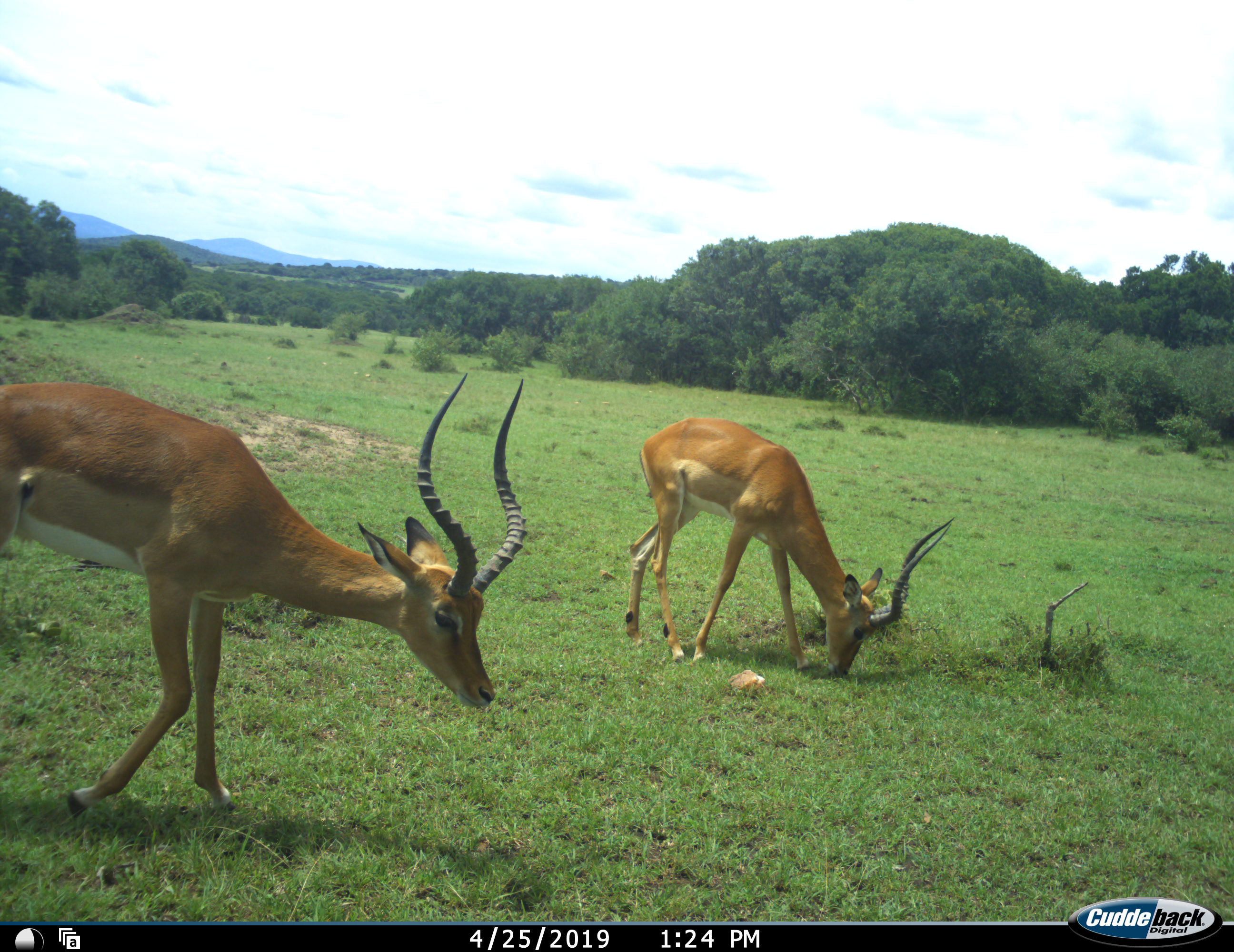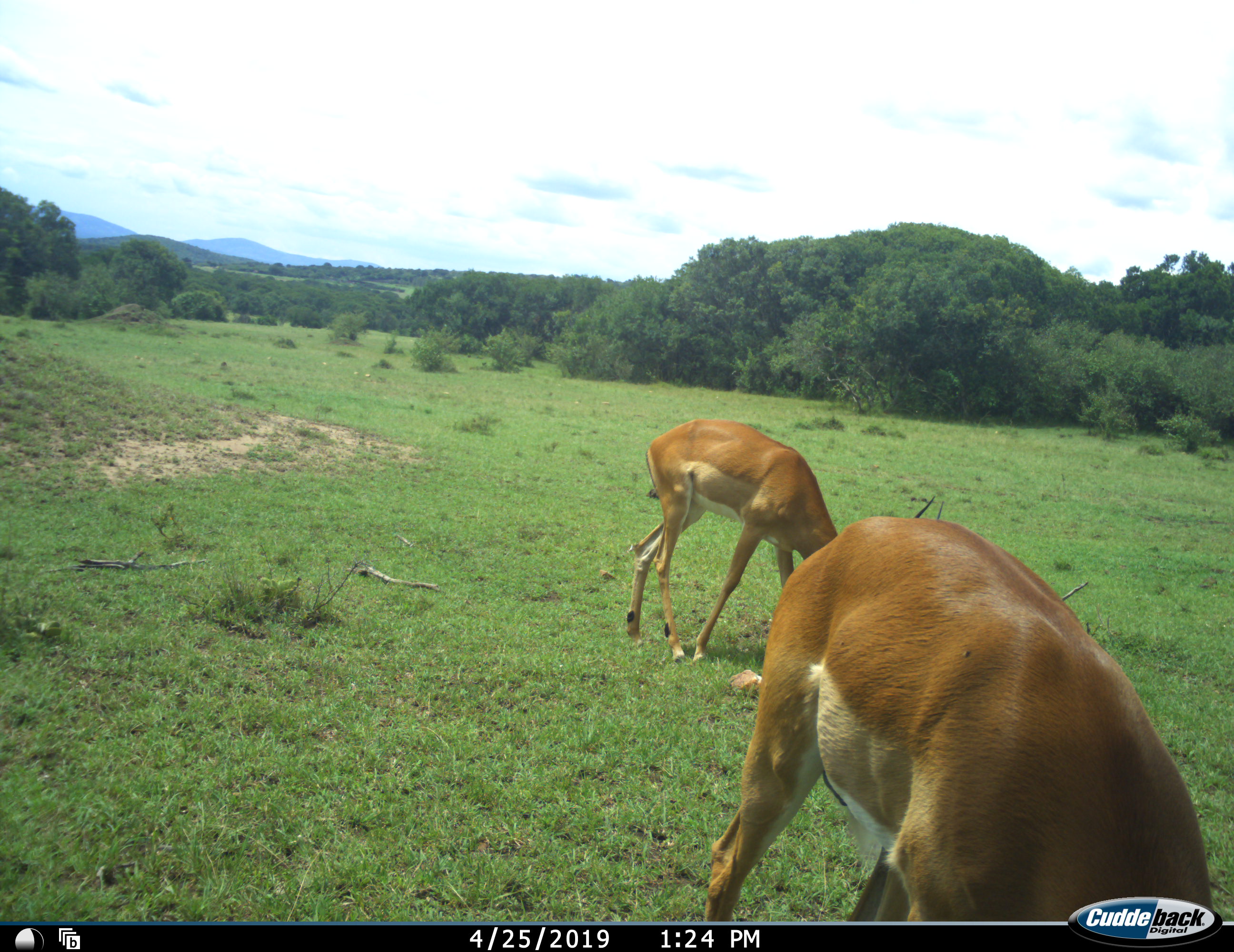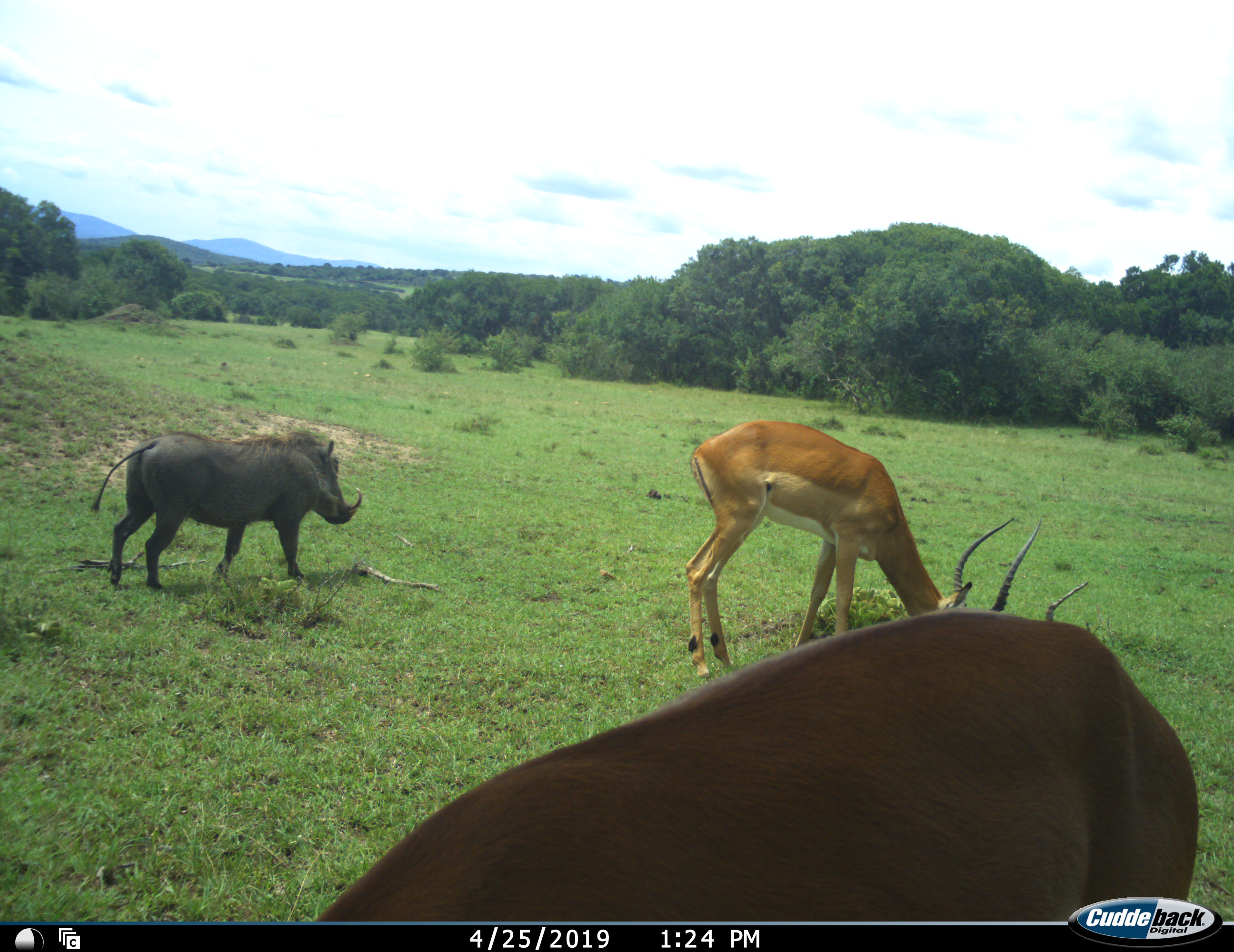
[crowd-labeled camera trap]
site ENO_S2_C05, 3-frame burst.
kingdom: Animalia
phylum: Chordata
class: Mammalia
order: Artiodactyla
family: Bovidae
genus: Aepyceros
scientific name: Aepyceros melampus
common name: impala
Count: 2.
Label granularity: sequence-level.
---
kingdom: Animalia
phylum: Chordata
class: Mammalia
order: Artiodactyla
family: Suidae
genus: Phacochoerus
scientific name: Phacochoerus africanus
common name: warthog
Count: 1.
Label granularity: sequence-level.